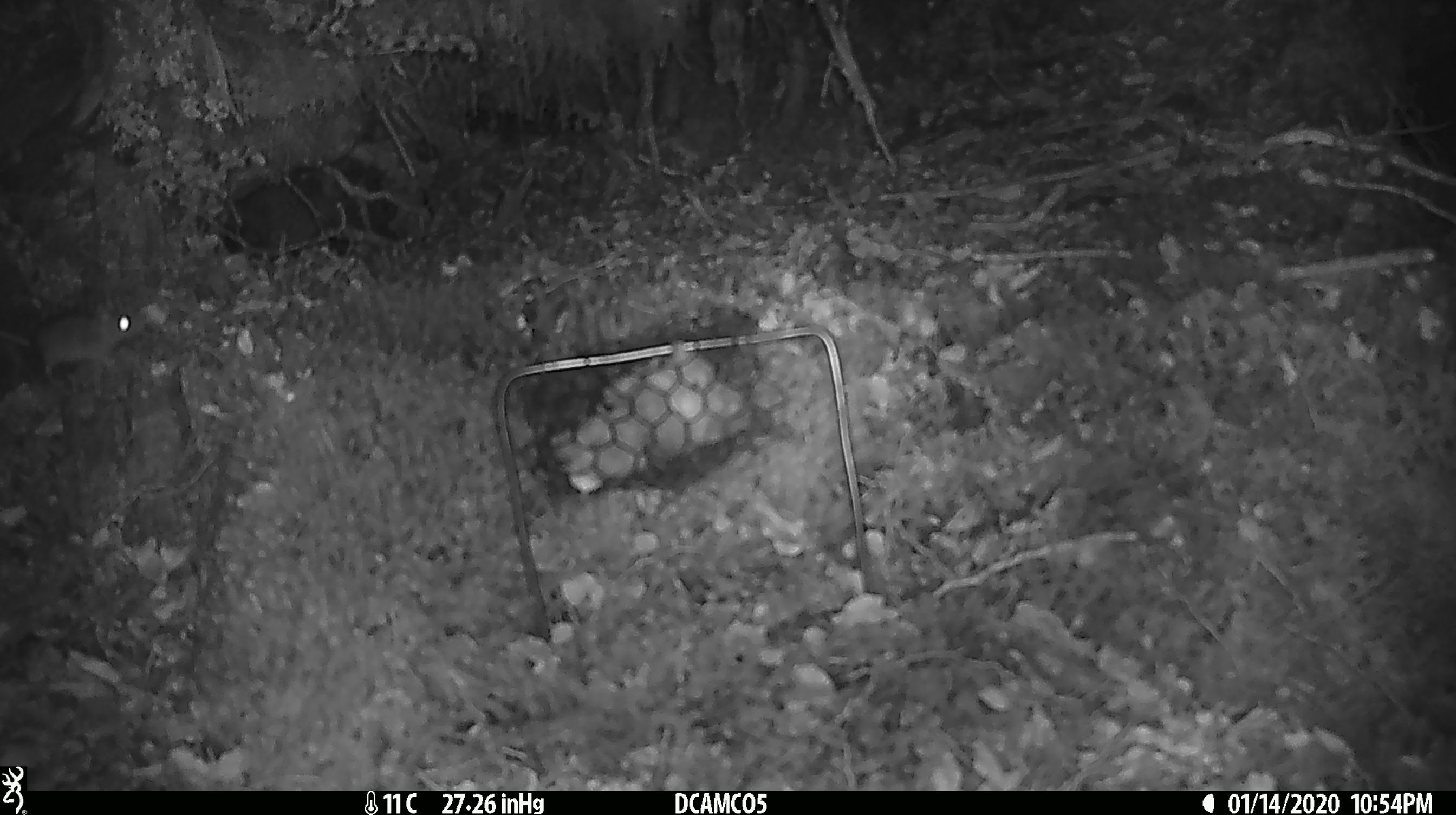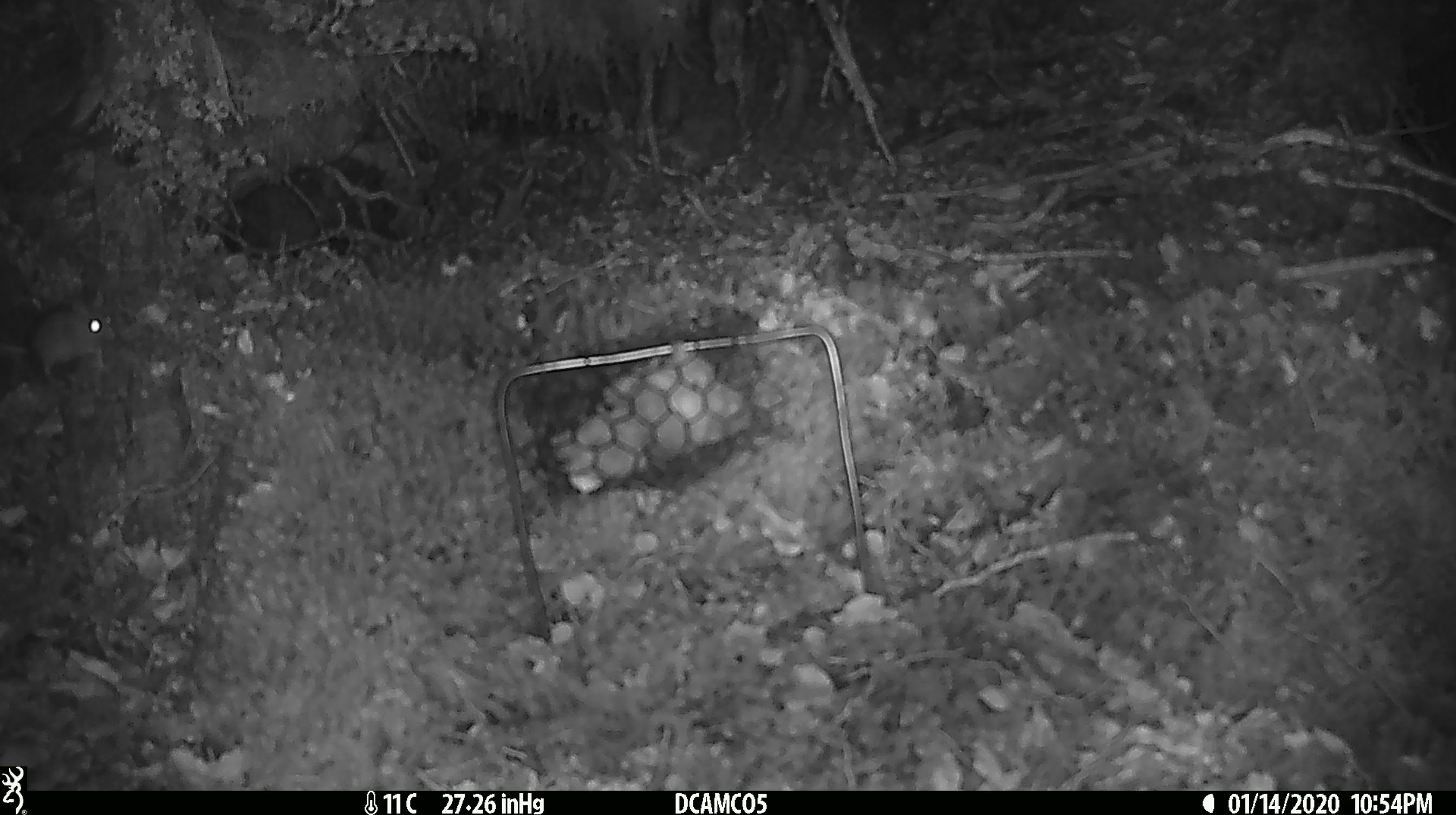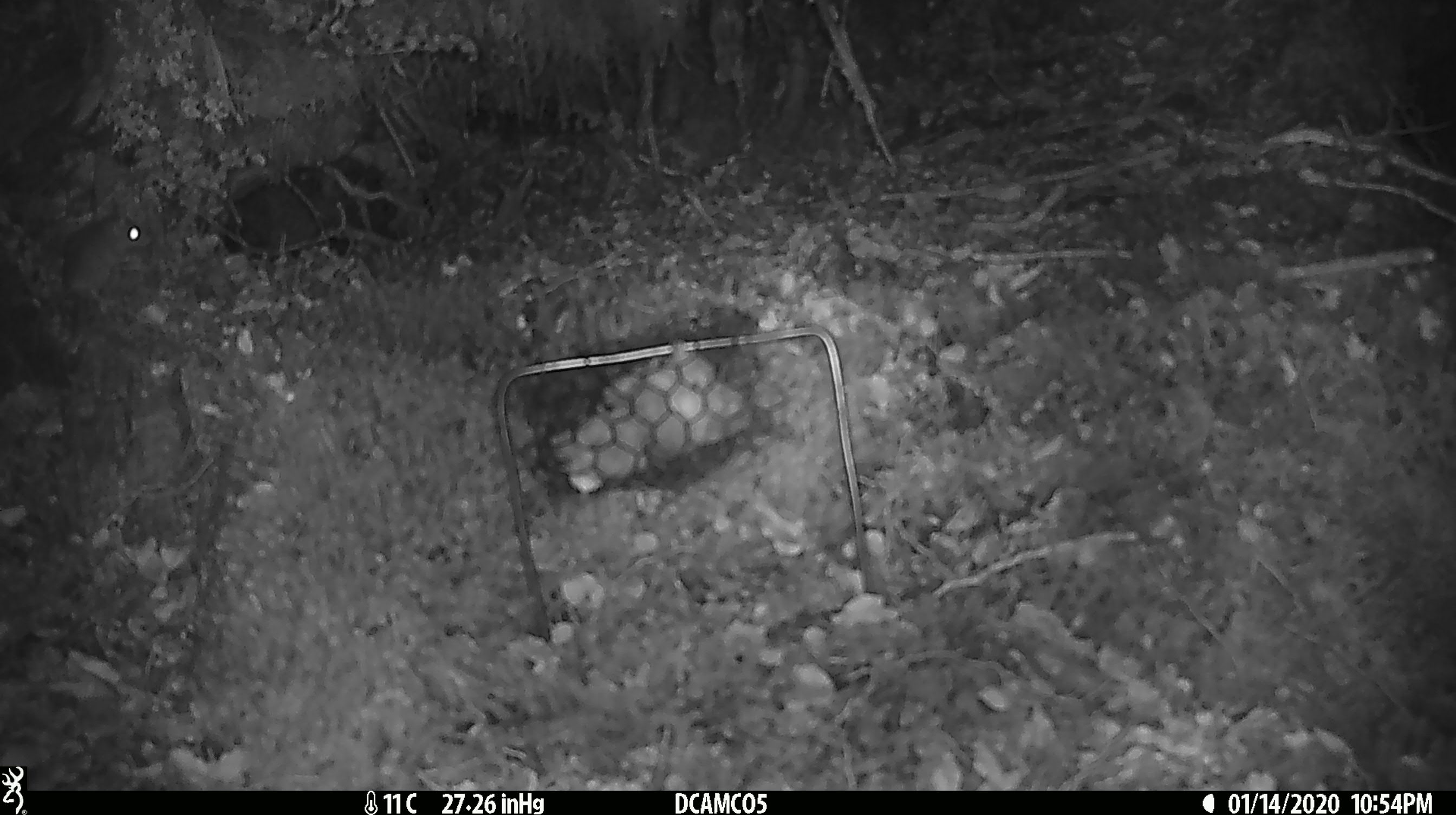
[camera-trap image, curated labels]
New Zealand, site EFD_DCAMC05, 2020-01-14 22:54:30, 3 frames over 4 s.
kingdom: Animalia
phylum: Chordata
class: Mammalia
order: Rodentia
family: Muridae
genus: Mus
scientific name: Mus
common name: mouse